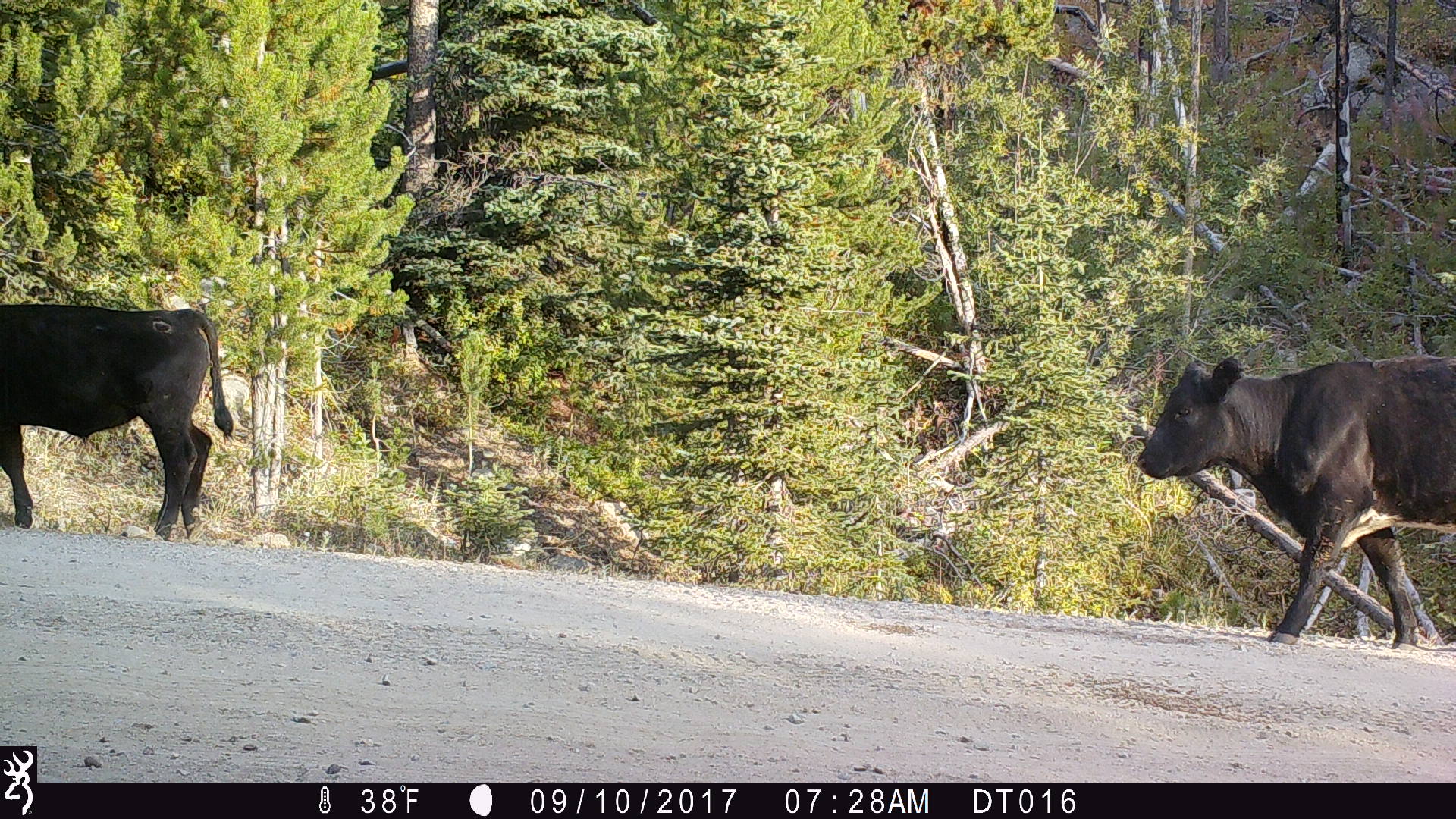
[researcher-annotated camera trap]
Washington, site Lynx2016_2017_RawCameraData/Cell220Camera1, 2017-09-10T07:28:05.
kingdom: Animalia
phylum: Chordata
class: Mammalia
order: Artiodactyla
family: Bovidae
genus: Bos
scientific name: Bos taurus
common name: domestic cattle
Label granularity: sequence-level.